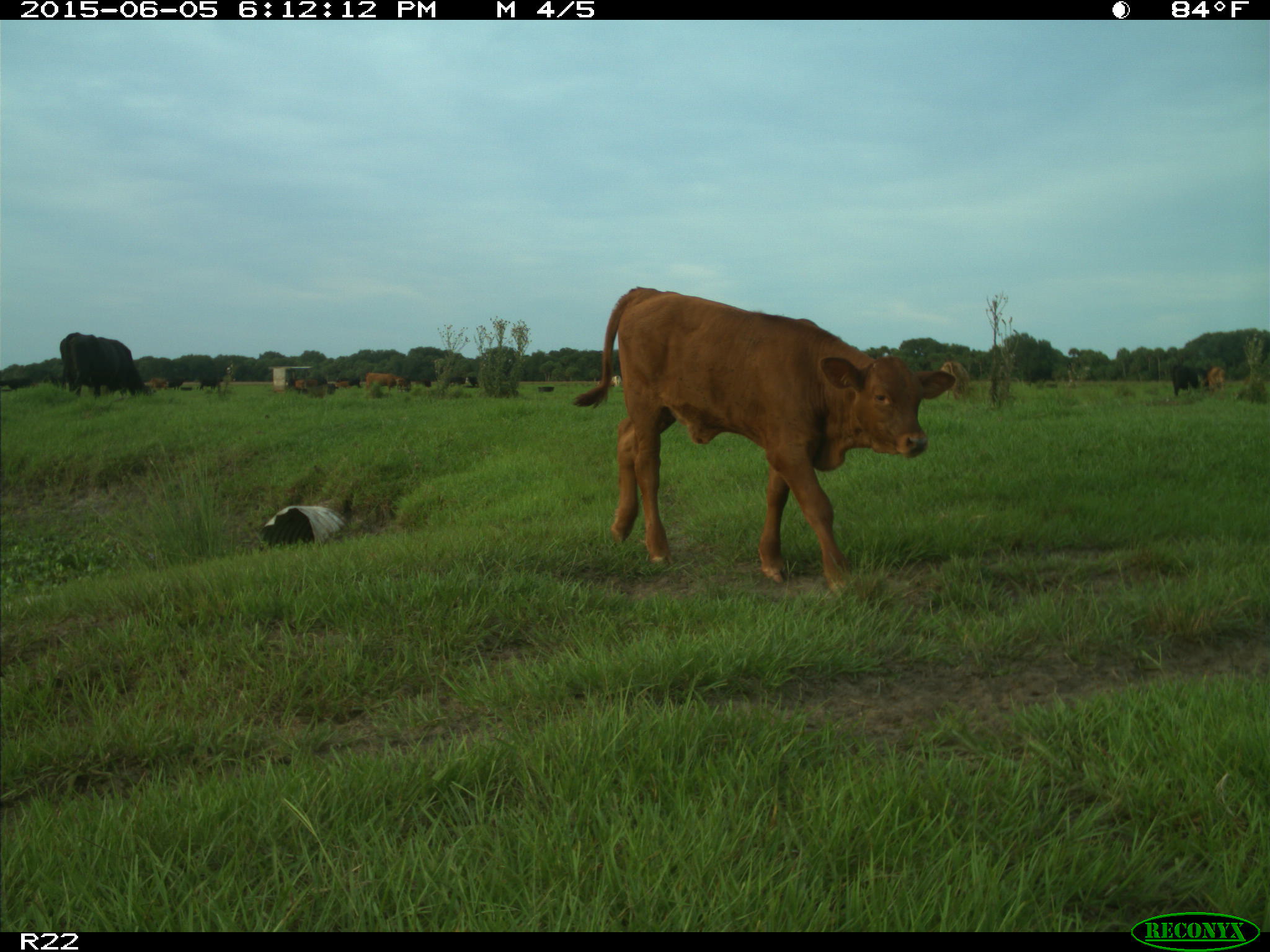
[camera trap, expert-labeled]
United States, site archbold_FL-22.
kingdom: Animalia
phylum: Chordata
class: Mammalia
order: Artiodactyla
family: Bovidae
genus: Bos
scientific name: Bos taurus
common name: domestic cow